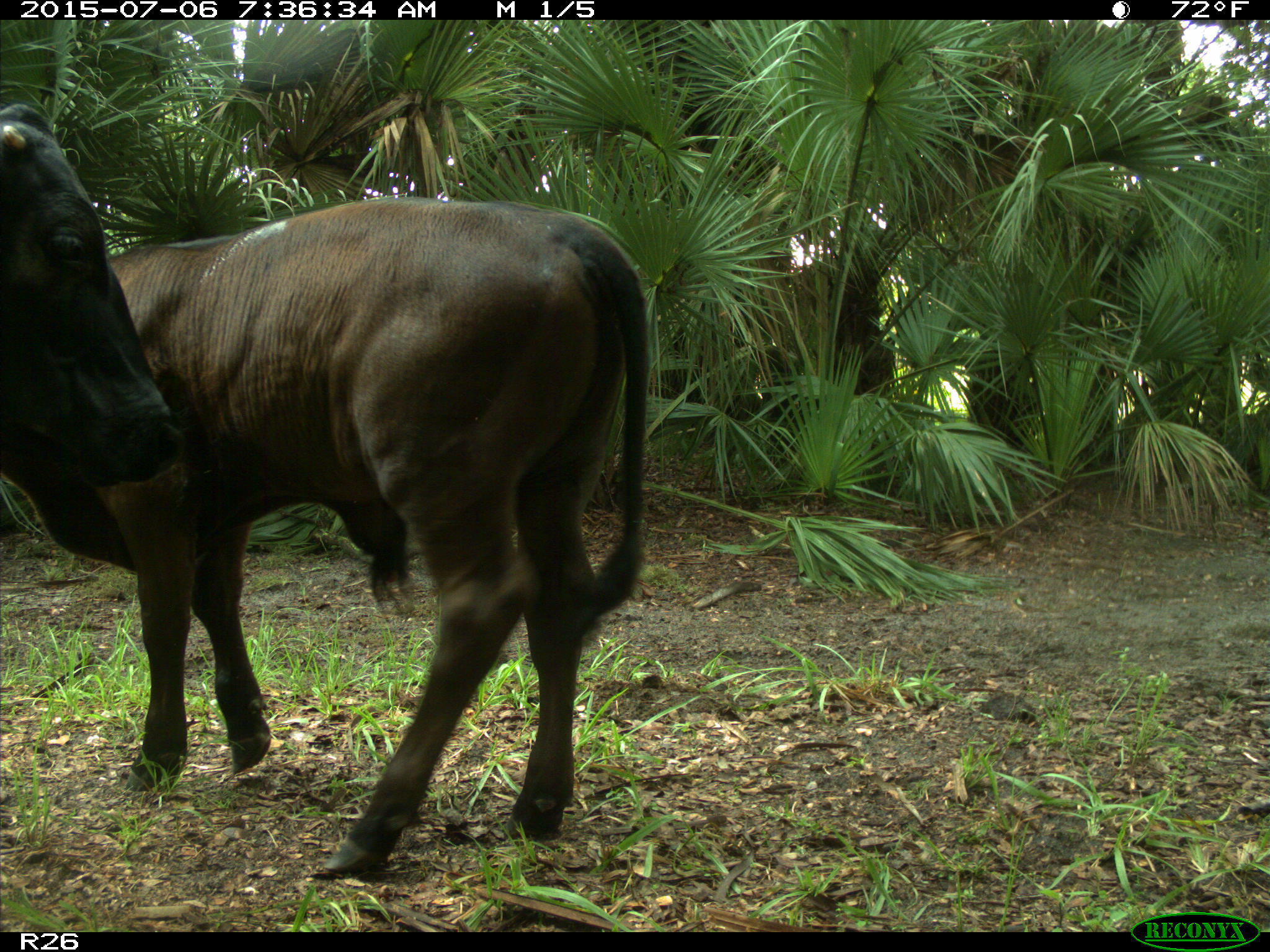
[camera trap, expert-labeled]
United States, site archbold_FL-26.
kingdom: Animalia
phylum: Chordata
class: Mammalia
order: Artiodactyla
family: Bovidae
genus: Bos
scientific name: Bos taurus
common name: domestic cow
Bos taurus (domestic cow).